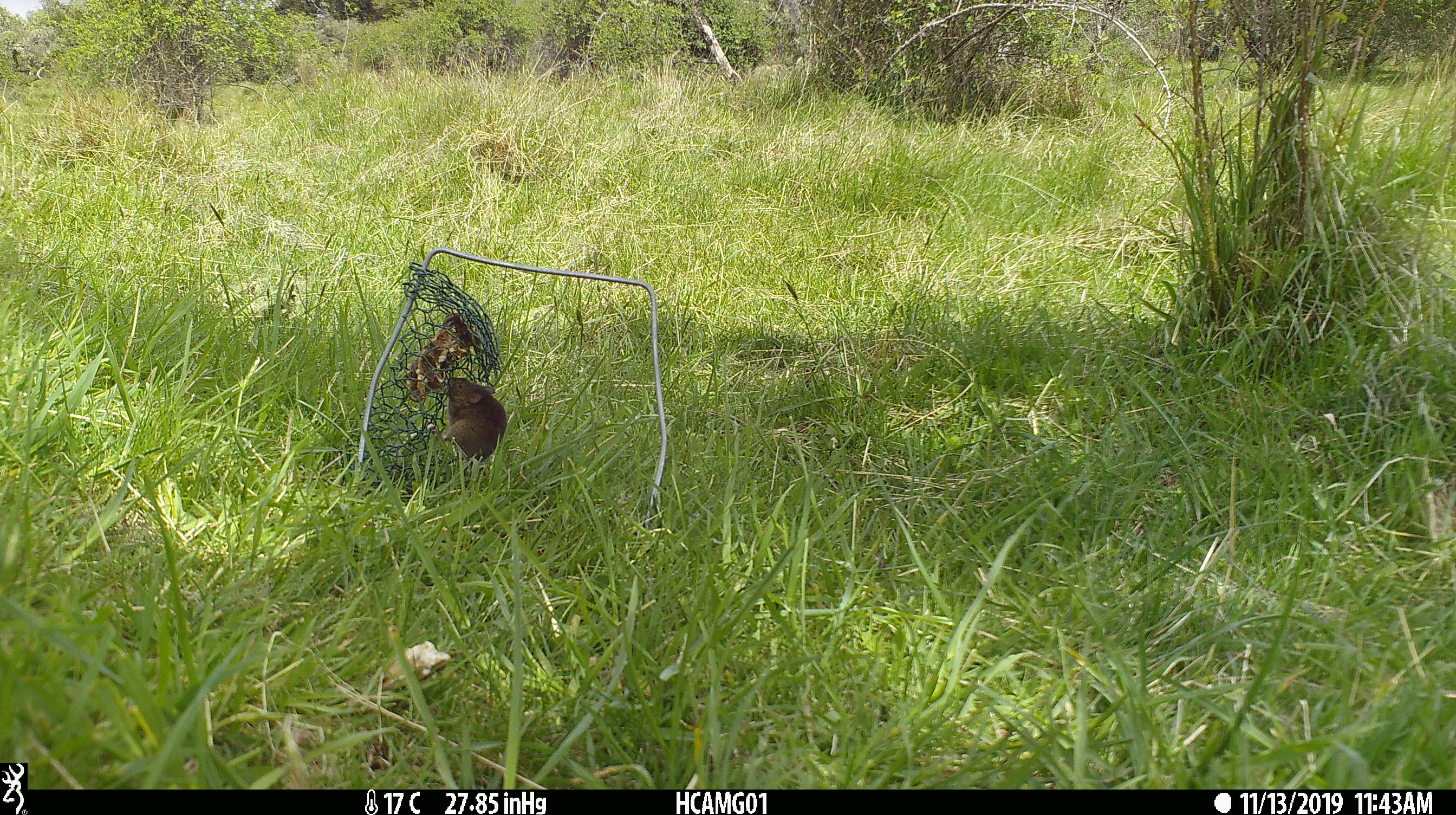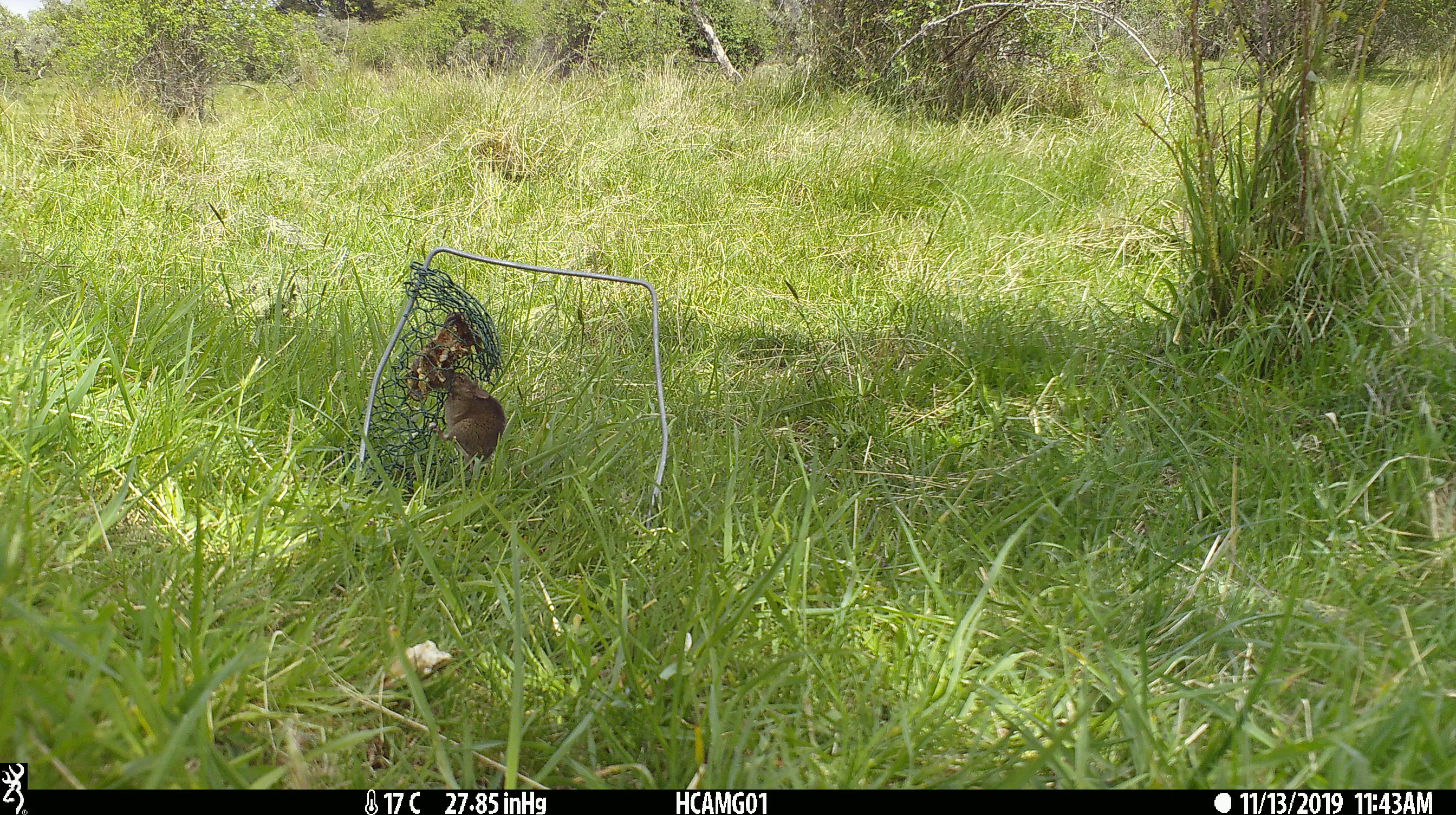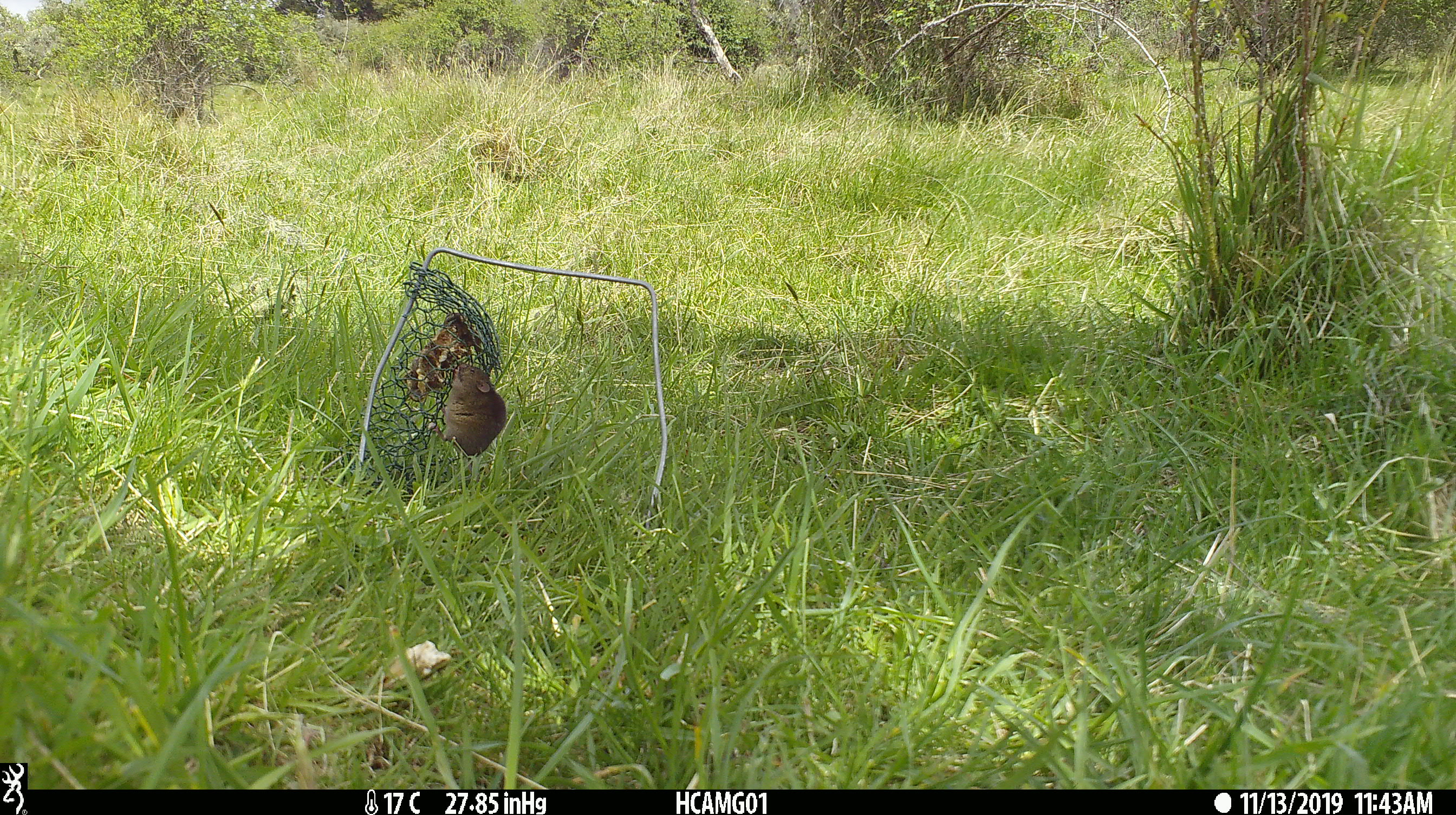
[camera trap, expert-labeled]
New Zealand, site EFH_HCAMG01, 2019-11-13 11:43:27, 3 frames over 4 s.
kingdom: Animalia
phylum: Chordata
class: Mammalia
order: Rodentia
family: Muridae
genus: Mus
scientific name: Mus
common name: mouse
Mouse (Mus).